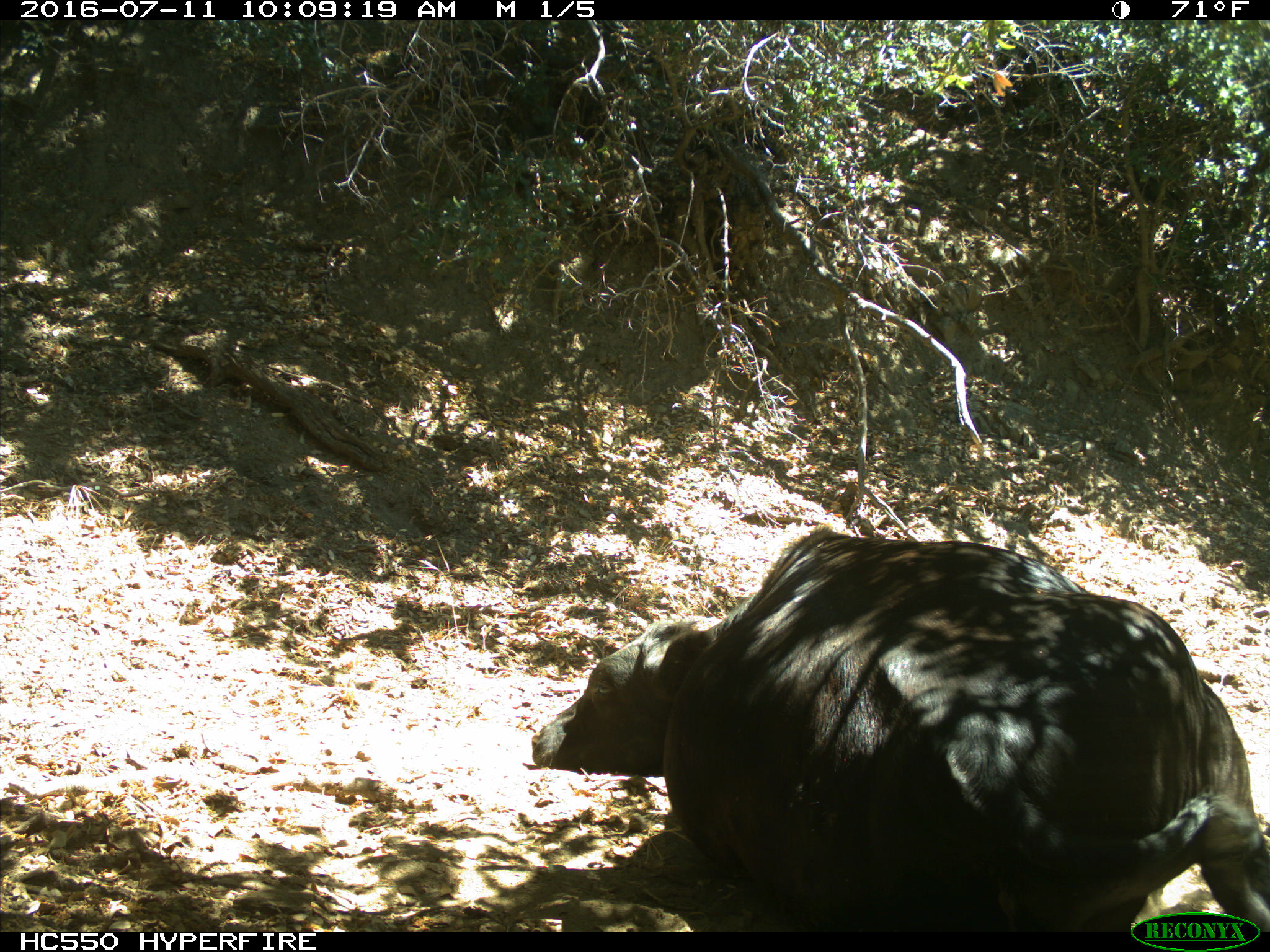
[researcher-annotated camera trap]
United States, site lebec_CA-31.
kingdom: Animalia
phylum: Chordata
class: Mammalia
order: Artiodactyla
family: Bovidae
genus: Bos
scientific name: Bos taurus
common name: domestic cow